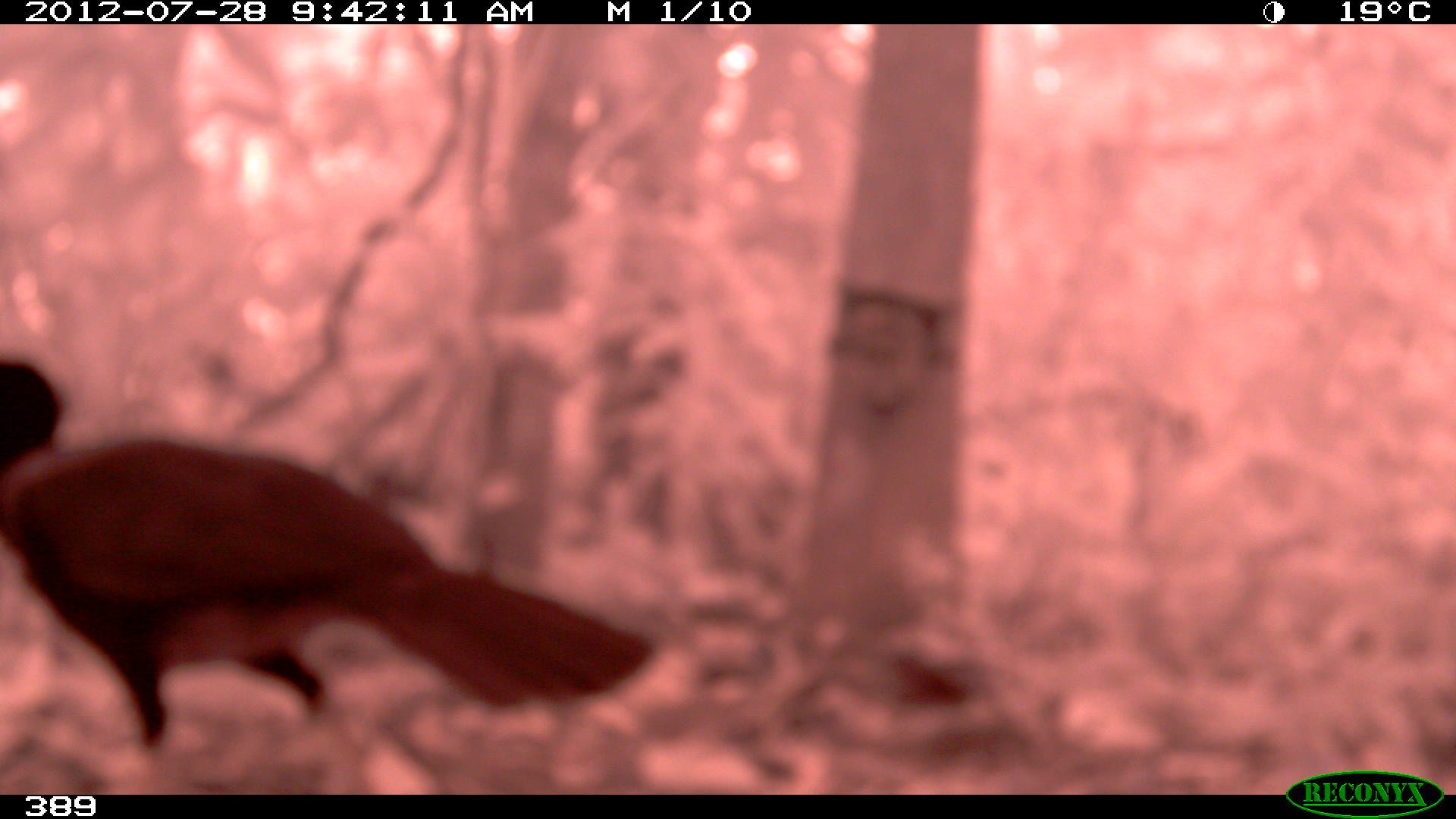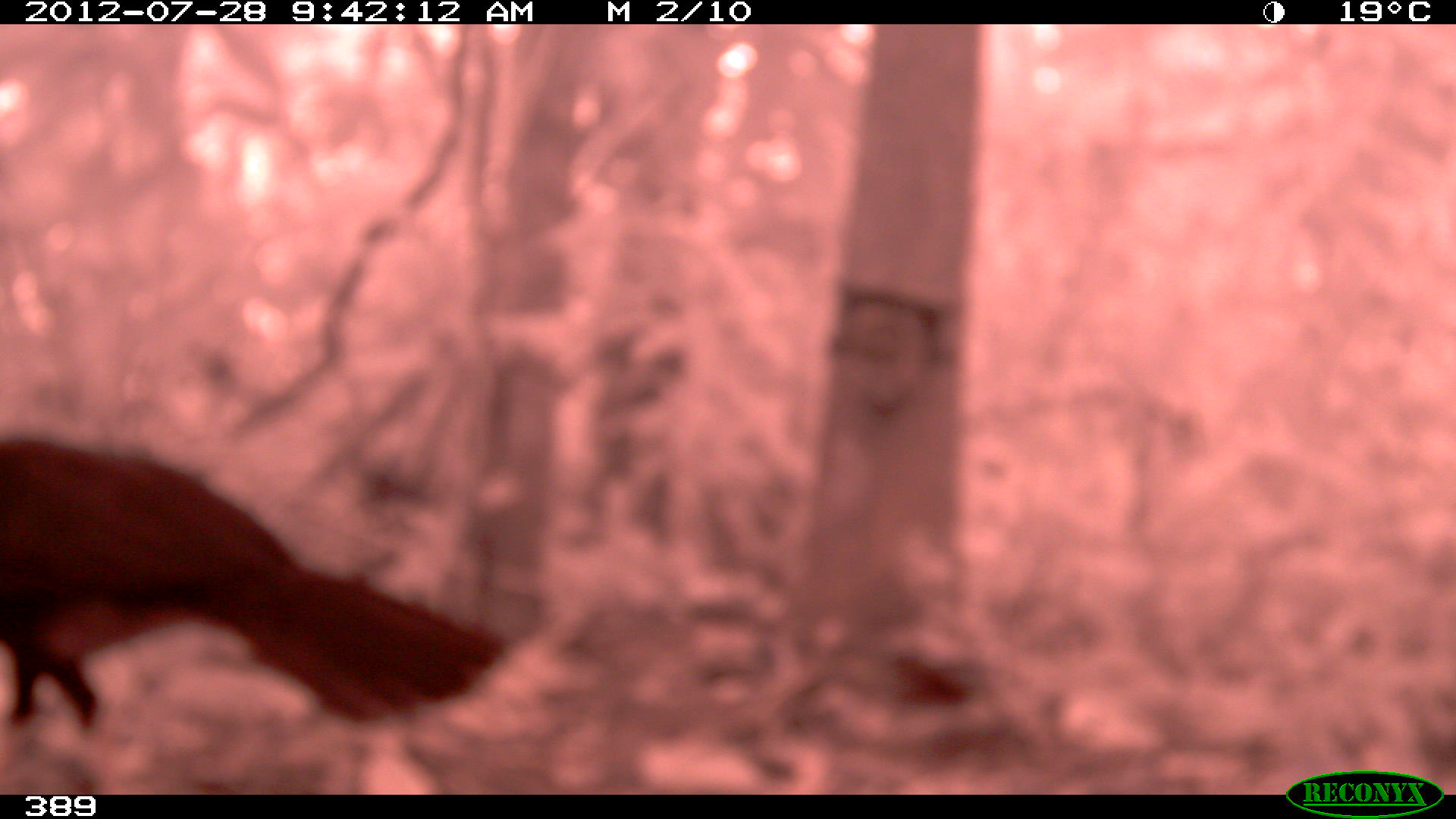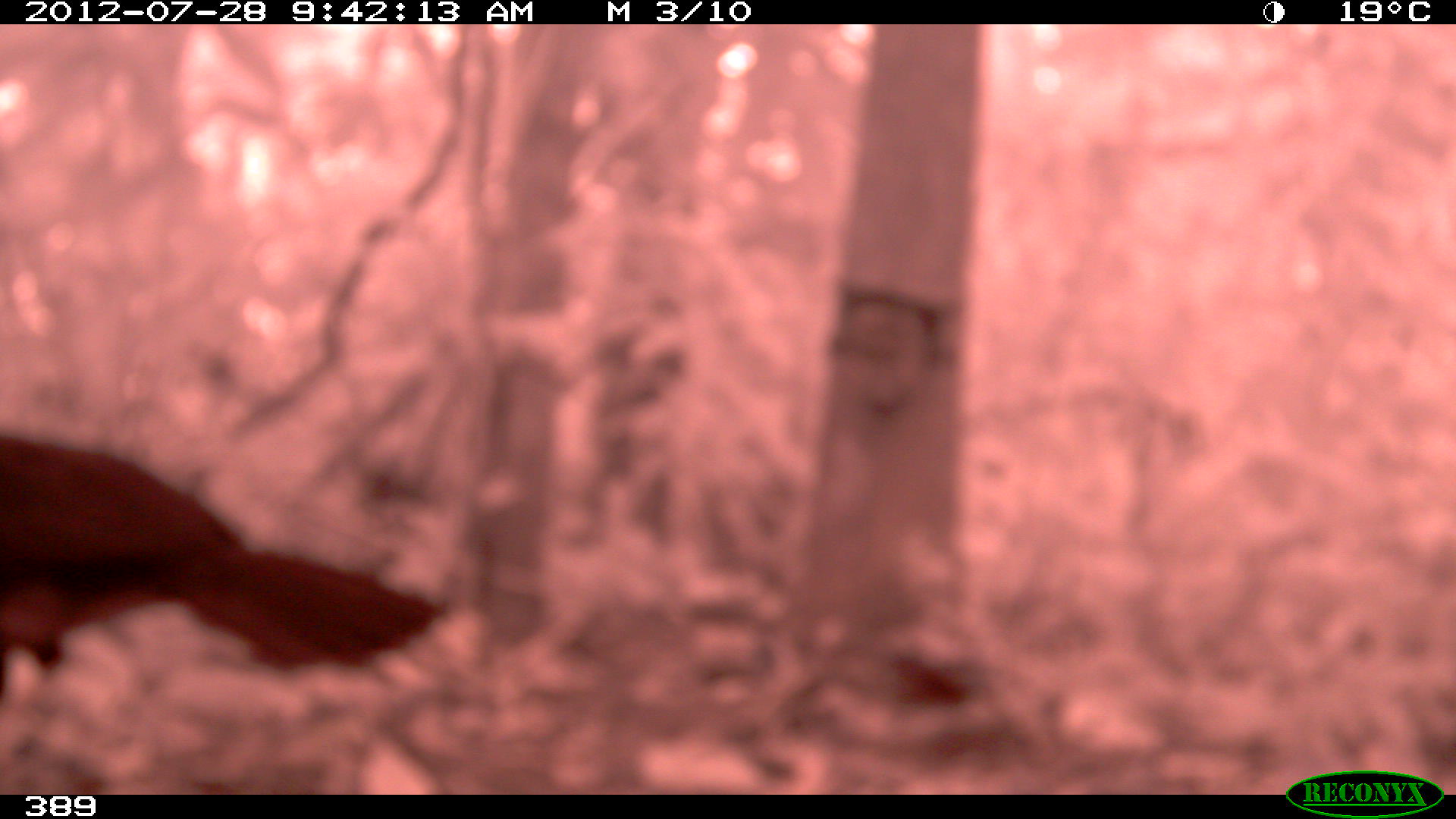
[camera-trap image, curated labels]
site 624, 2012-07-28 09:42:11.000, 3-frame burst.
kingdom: Animalia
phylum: Chordata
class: Aves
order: Galliformes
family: Cracidae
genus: Mitu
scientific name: Mitu tuberosum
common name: razor-billed curassow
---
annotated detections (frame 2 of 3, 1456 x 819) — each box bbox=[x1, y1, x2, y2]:
mitu tuberosum: bbox=[0, 433, 510, 735]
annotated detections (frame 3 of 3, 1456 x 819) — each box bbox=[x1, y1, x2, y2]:
mitu tuberosum: bbox=[0, 430, 447, 696]